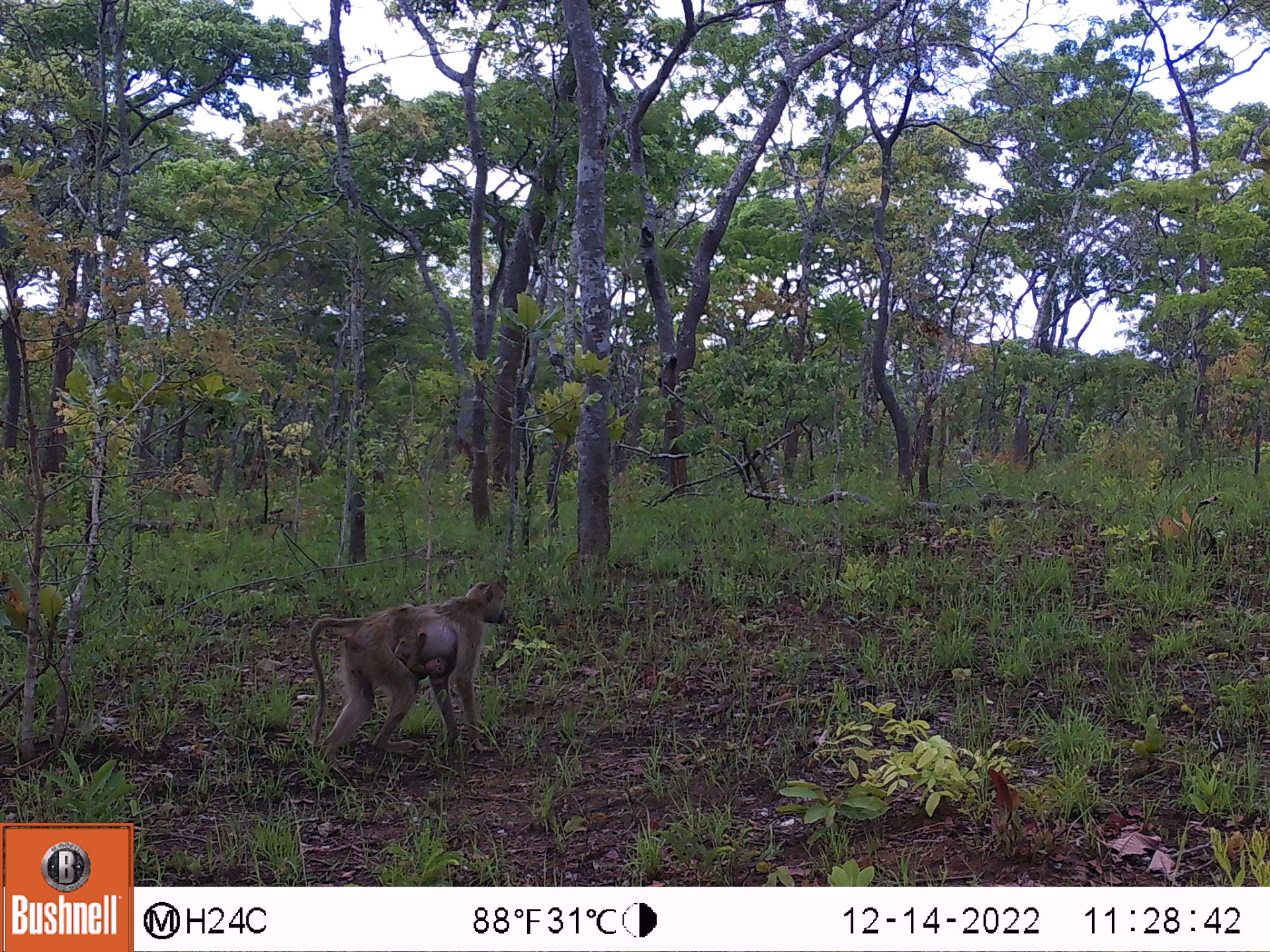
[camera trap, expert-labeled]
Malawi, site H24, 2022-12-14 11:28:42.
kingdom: Animalia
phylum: Chordata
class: Mammalia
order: Primates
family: Cercopithecidae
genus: Papio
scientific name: Papio cynocephalus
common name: yellow baboon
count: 2